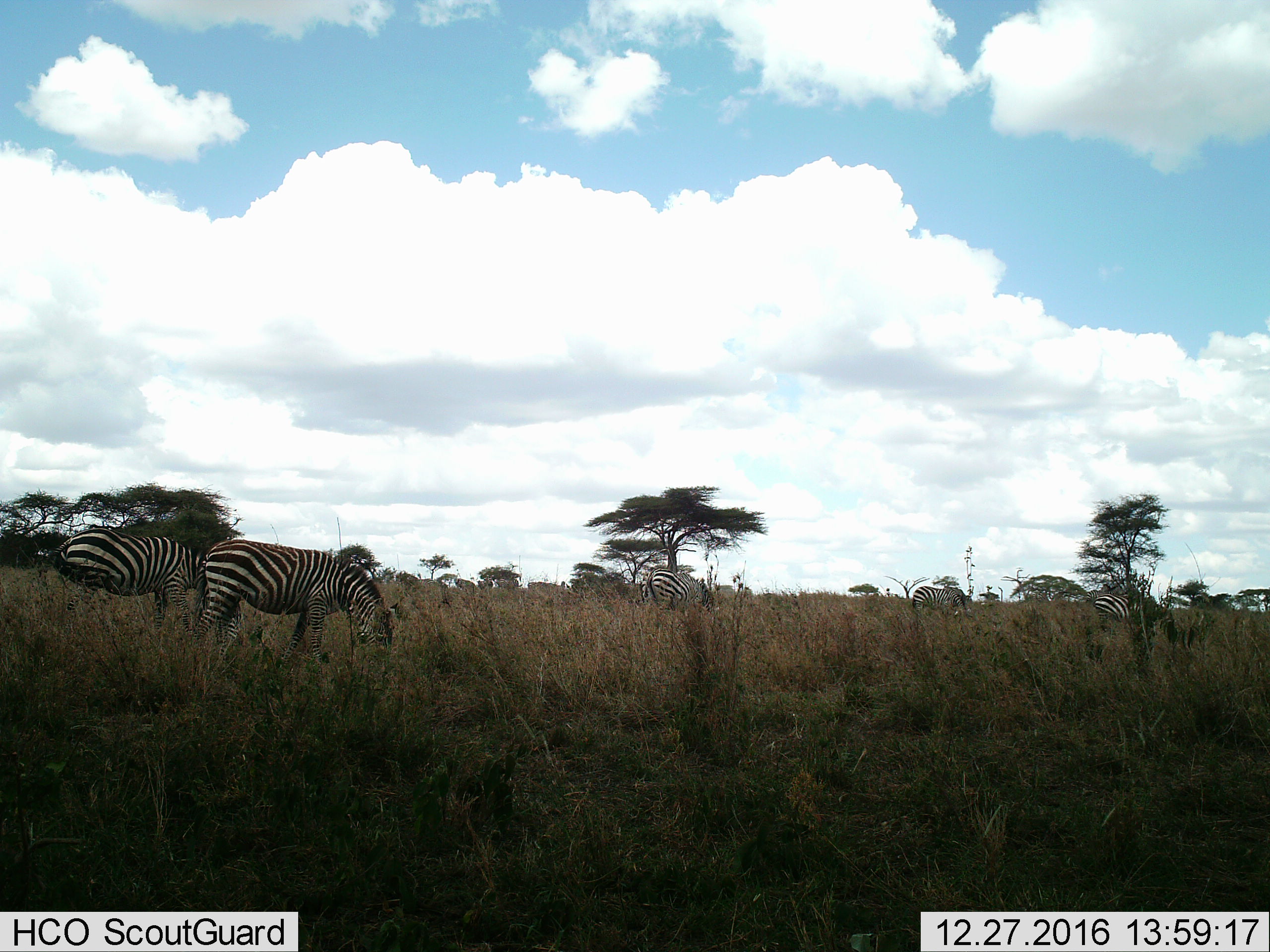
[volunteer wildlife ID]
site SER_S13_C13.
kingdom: Animalia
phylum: Chordata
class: Mammalia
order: Perissodactyla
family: Equidae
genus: Equus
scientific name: Equus quagga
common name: plains zebra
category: zebraplains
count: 5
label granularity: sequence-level